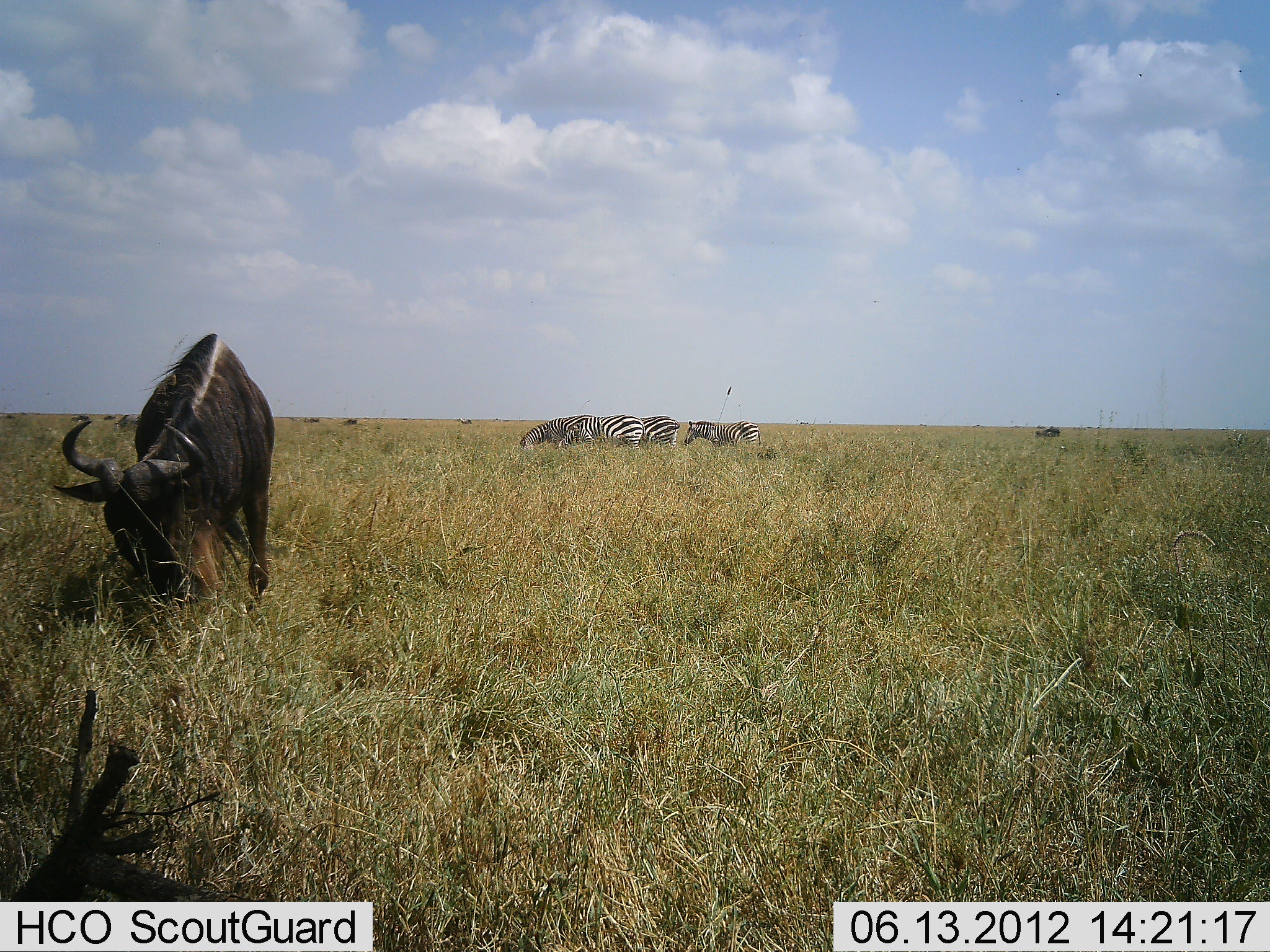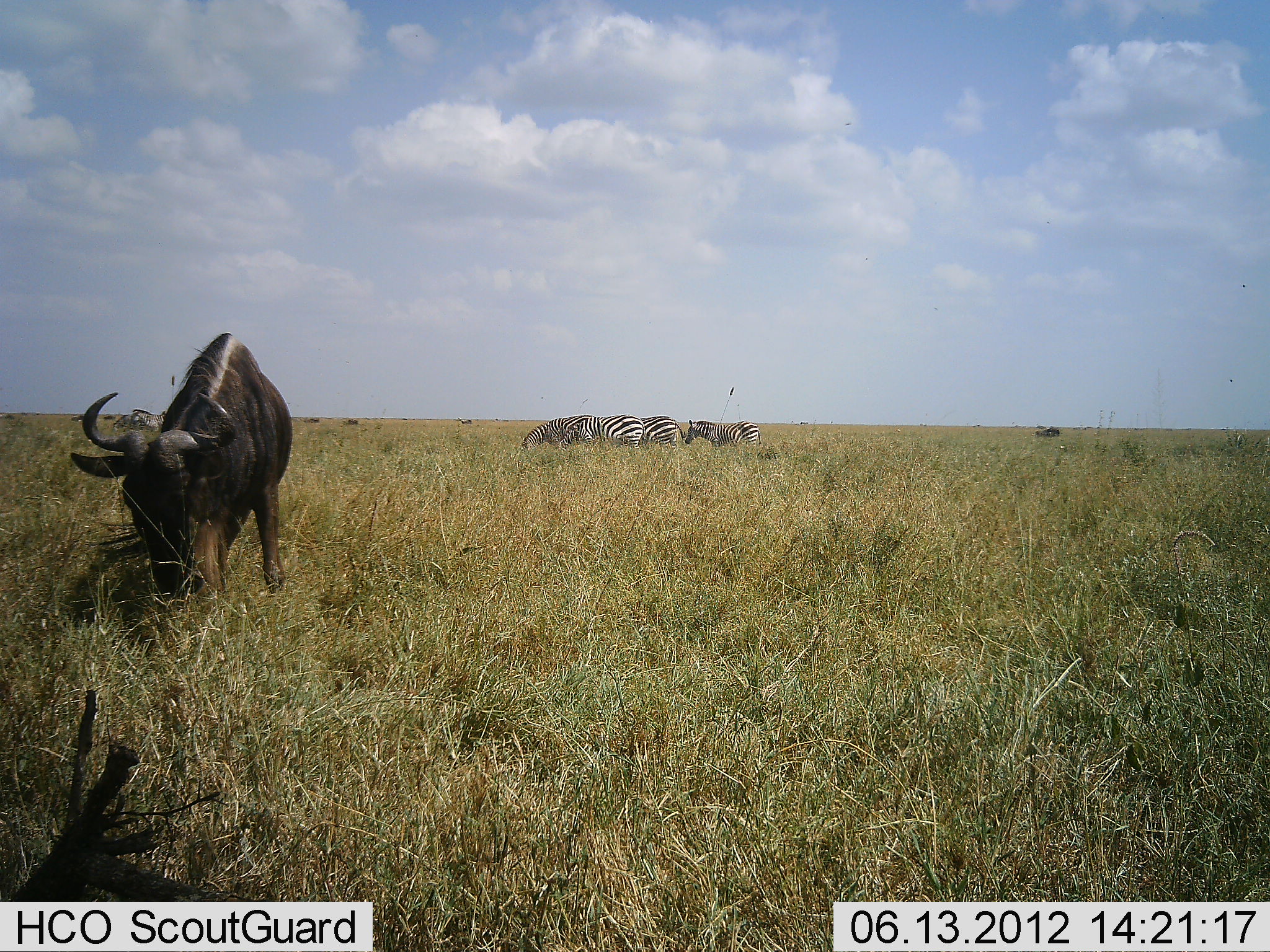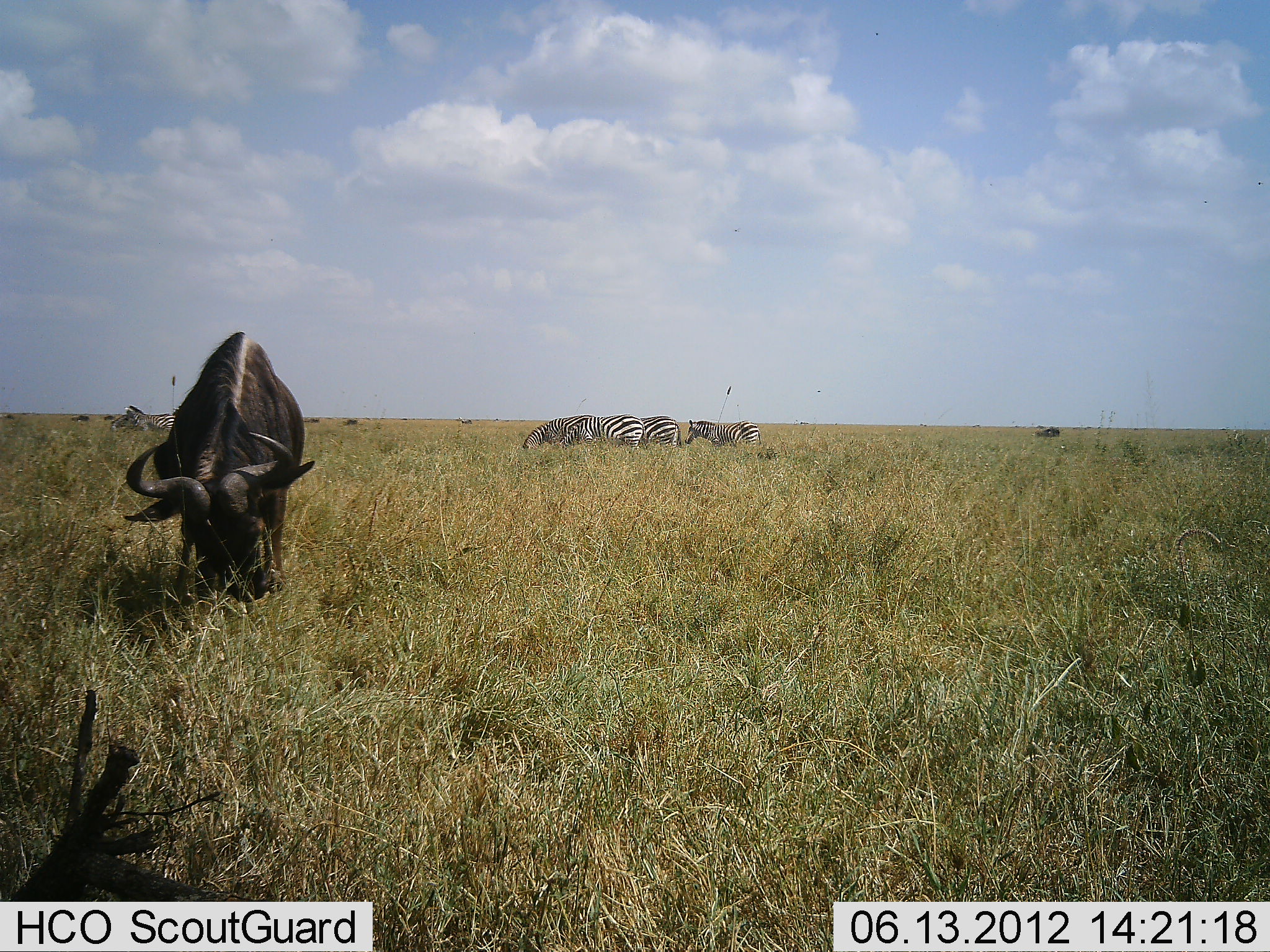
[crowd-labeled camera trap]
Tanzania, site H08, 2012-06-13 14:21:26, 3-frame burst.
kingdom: Animalia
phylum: Chordata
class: Mammalia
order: Artiodactyla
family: Bovidae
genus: Connochaetes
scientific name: Connochaetes taurinus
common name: blue wildebeest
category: wildebeest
Wildebeest (blue wildebeest) (Connochaetes taurinus), count 1. Behavior (volunteer vote fractions): standing 9%, resting 0%, moving 18%, interacting 0%. Young present (vote fraction): 0%. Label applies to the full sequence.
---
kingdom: Animalia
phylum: Chordata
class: Mammalia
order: Perissodactyla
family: Equidae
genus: Equus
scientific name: Equus quagga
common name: plains zebra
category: zebra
Zebra (plains zebra) (Equus quagga), count 4. Behavior (volunteer vote fractions): standing 36%, resting 0%, moving 18%, interacting 0%. Young present (vote fraction): 0%. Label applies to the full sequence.